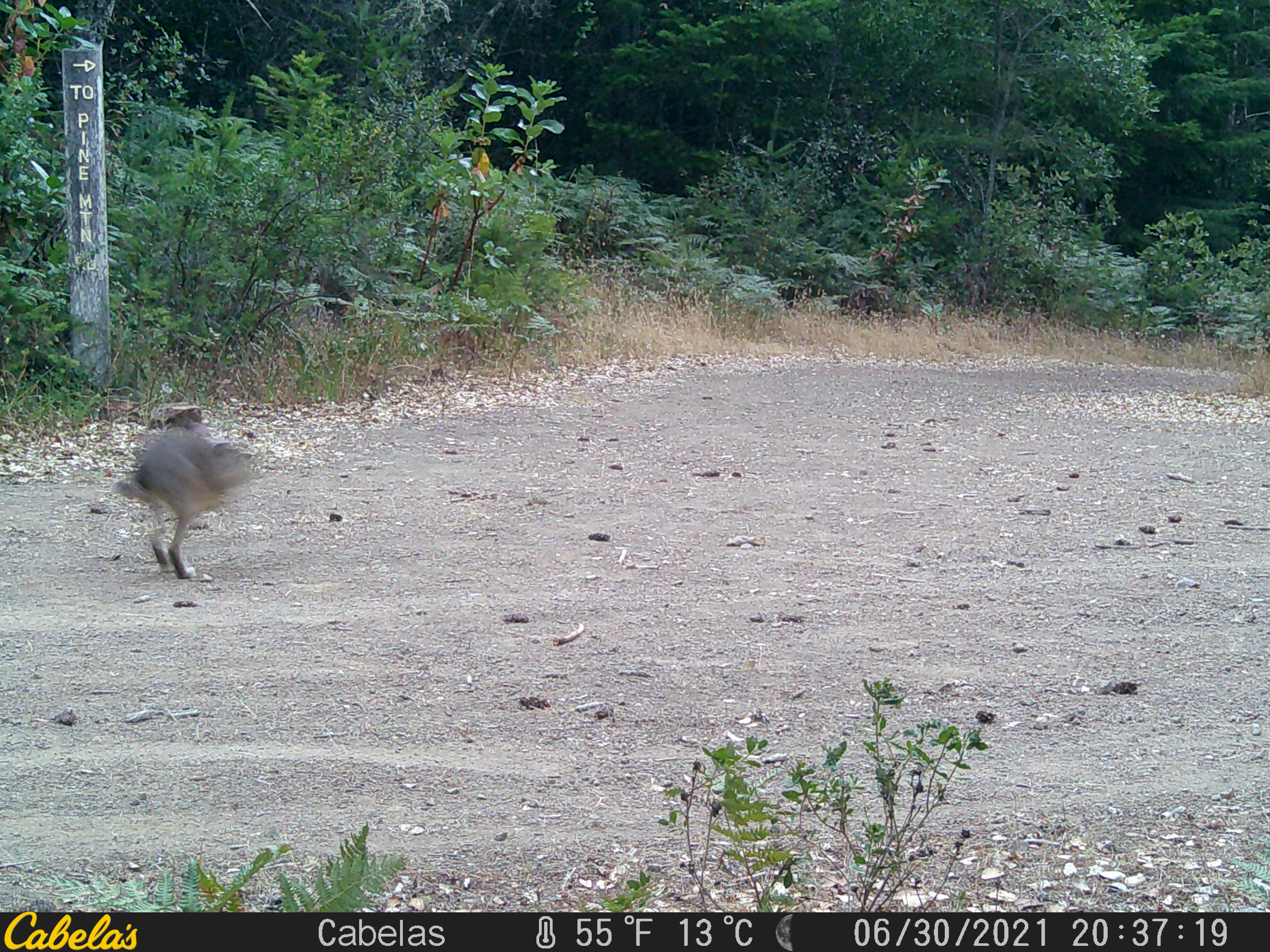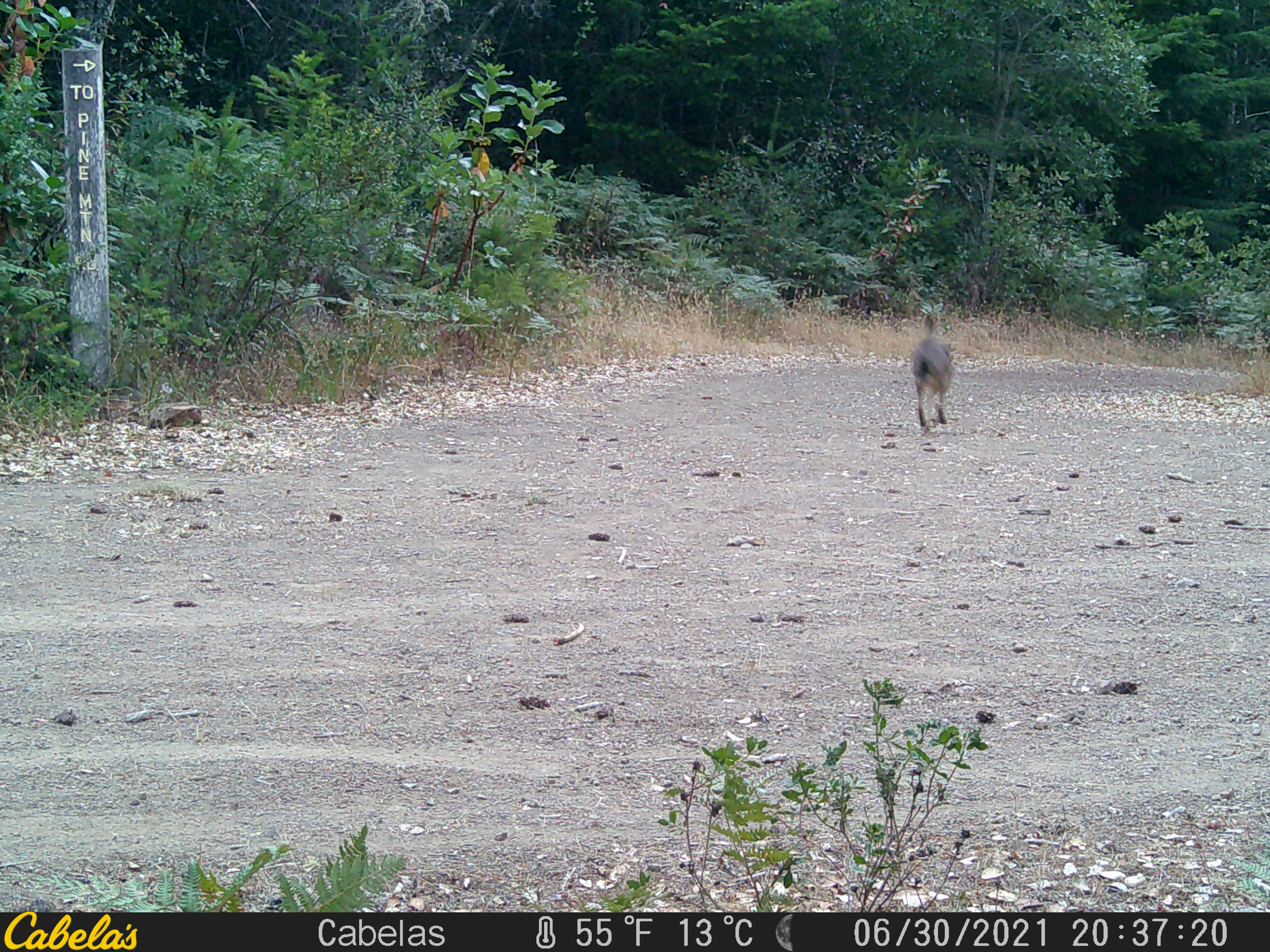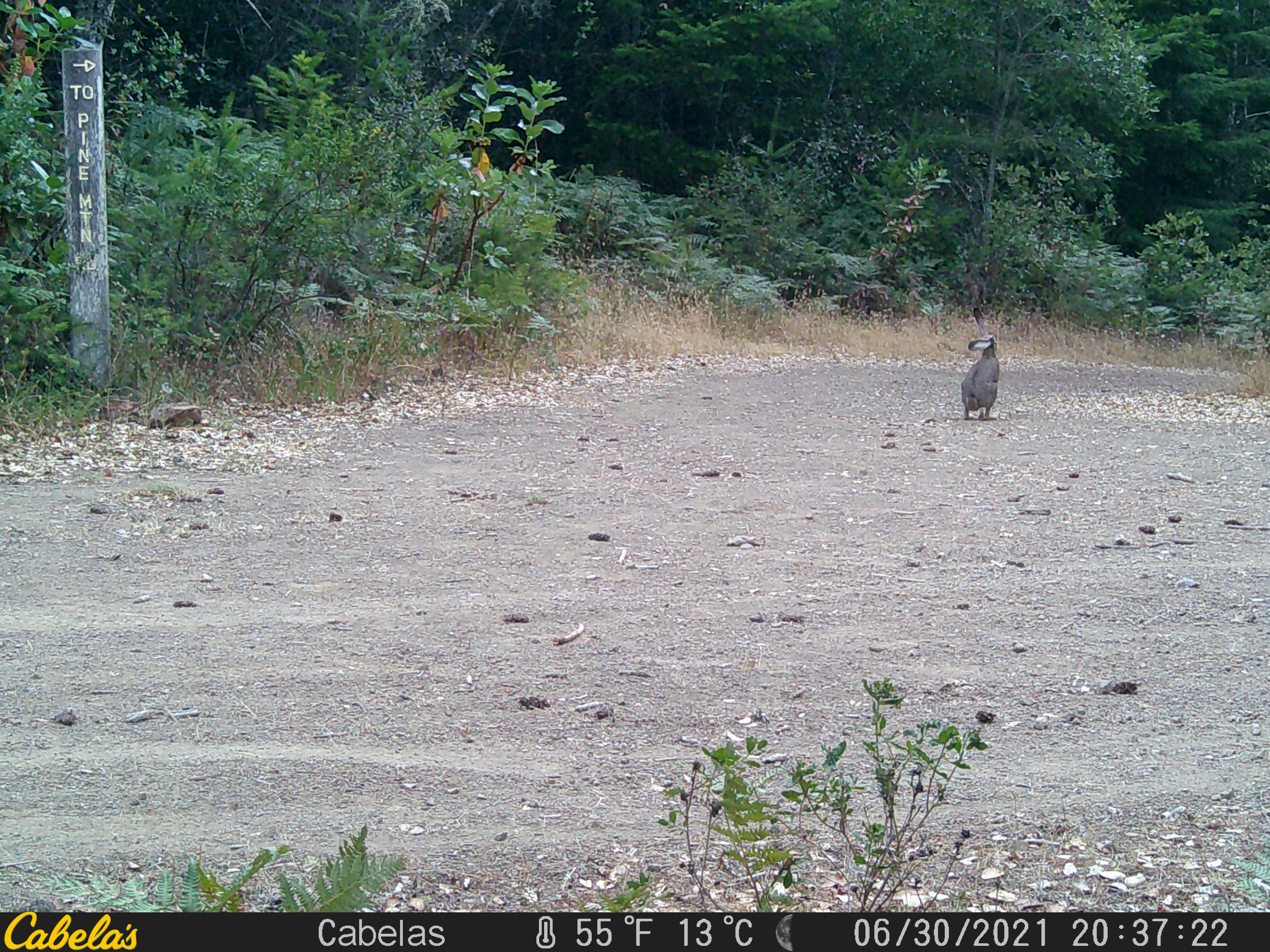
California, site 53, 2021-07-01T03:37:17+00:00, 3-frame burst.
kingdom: Animalia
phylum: Chordata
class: Mammalia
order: Lagomorpha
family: Leporidae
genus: Lepus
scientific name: Lepus californicus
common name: black-tailed jackrabbit